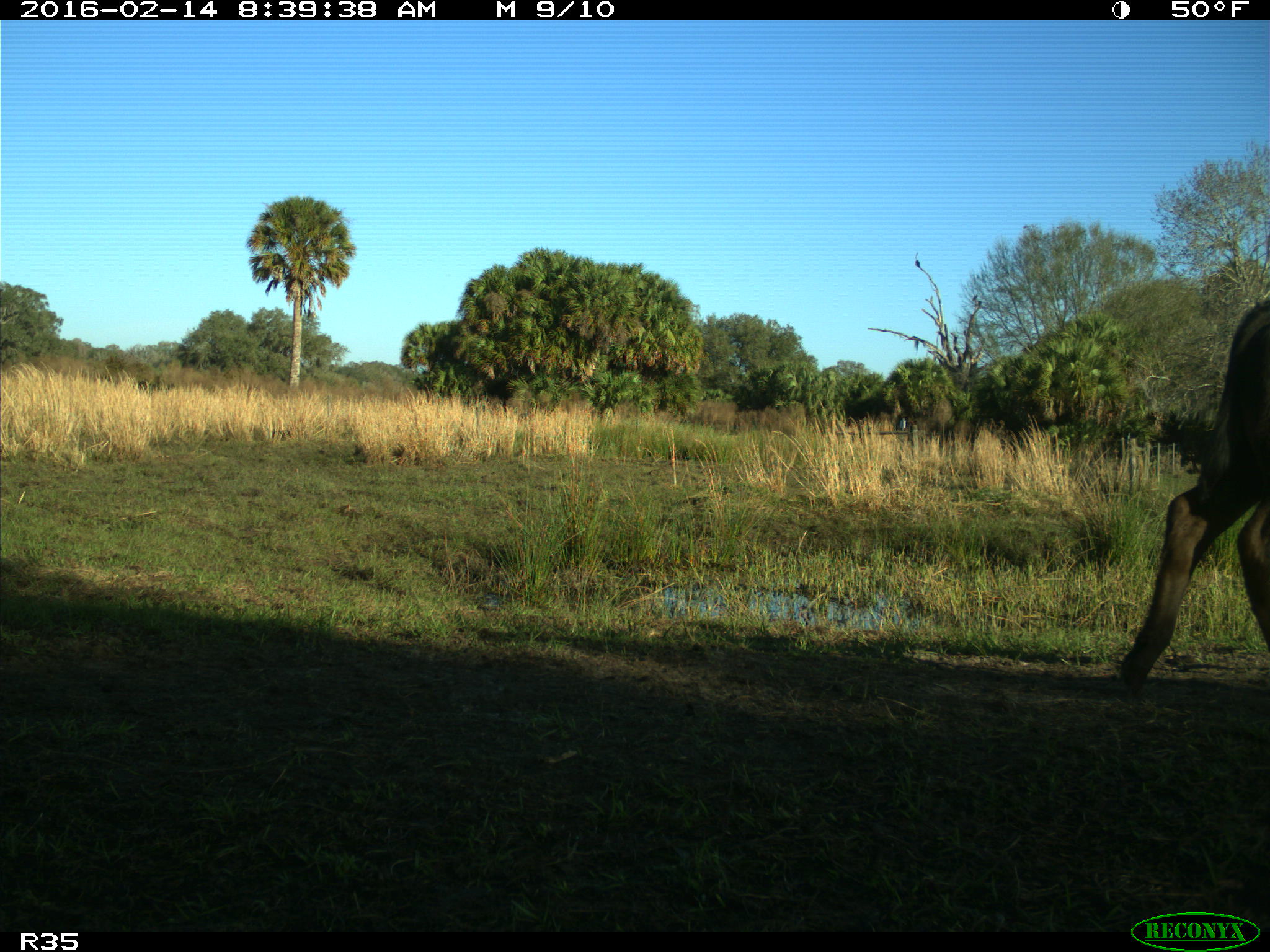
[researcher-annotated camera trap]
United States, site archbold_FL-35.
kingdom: Animalia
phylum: Chordata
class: Mammalia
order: Artiodactyla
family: Bovidae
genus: Bos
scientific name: Bos taurus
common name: domestic cow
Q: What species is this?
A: Bos taurus (domestic cow).